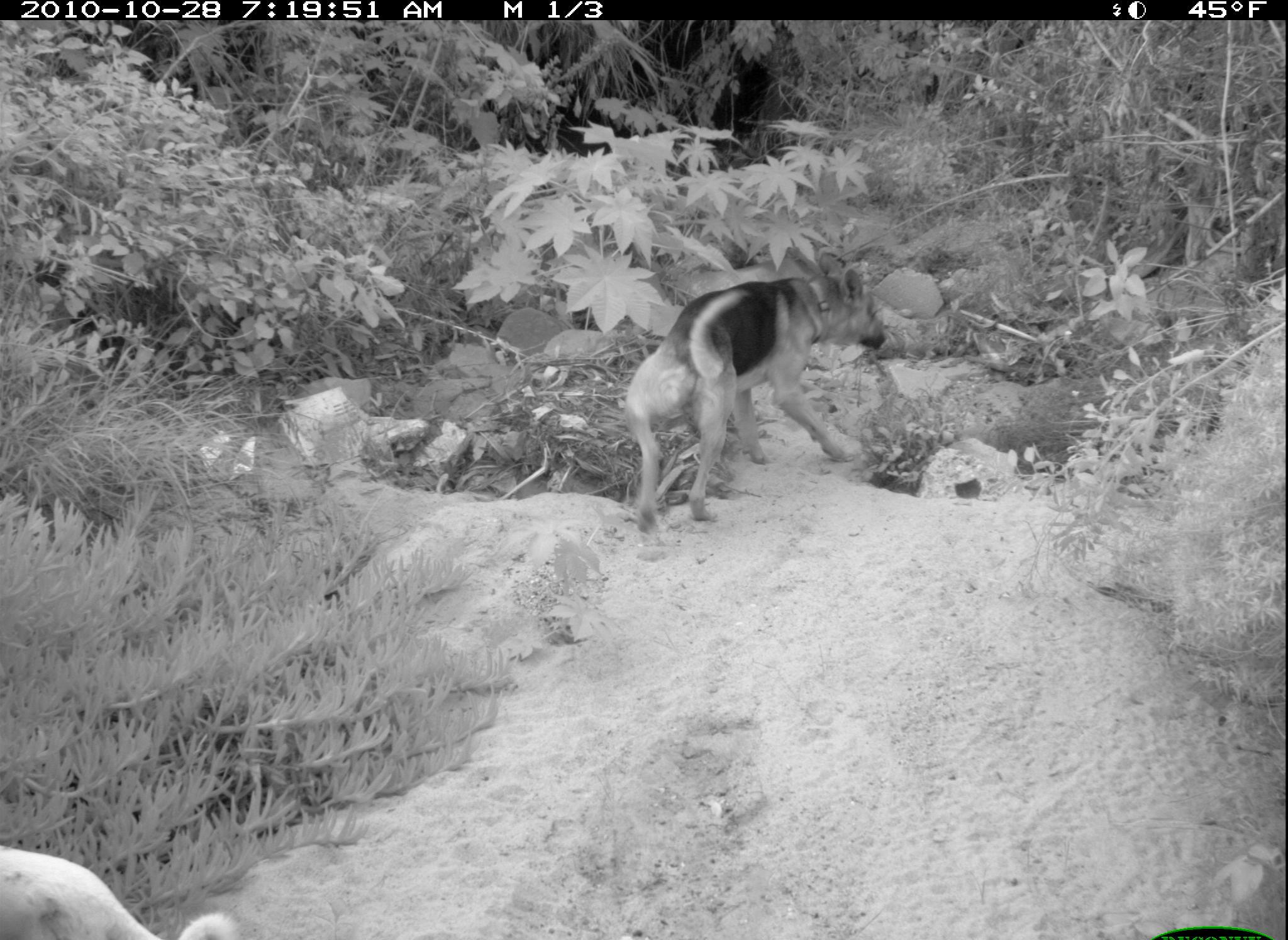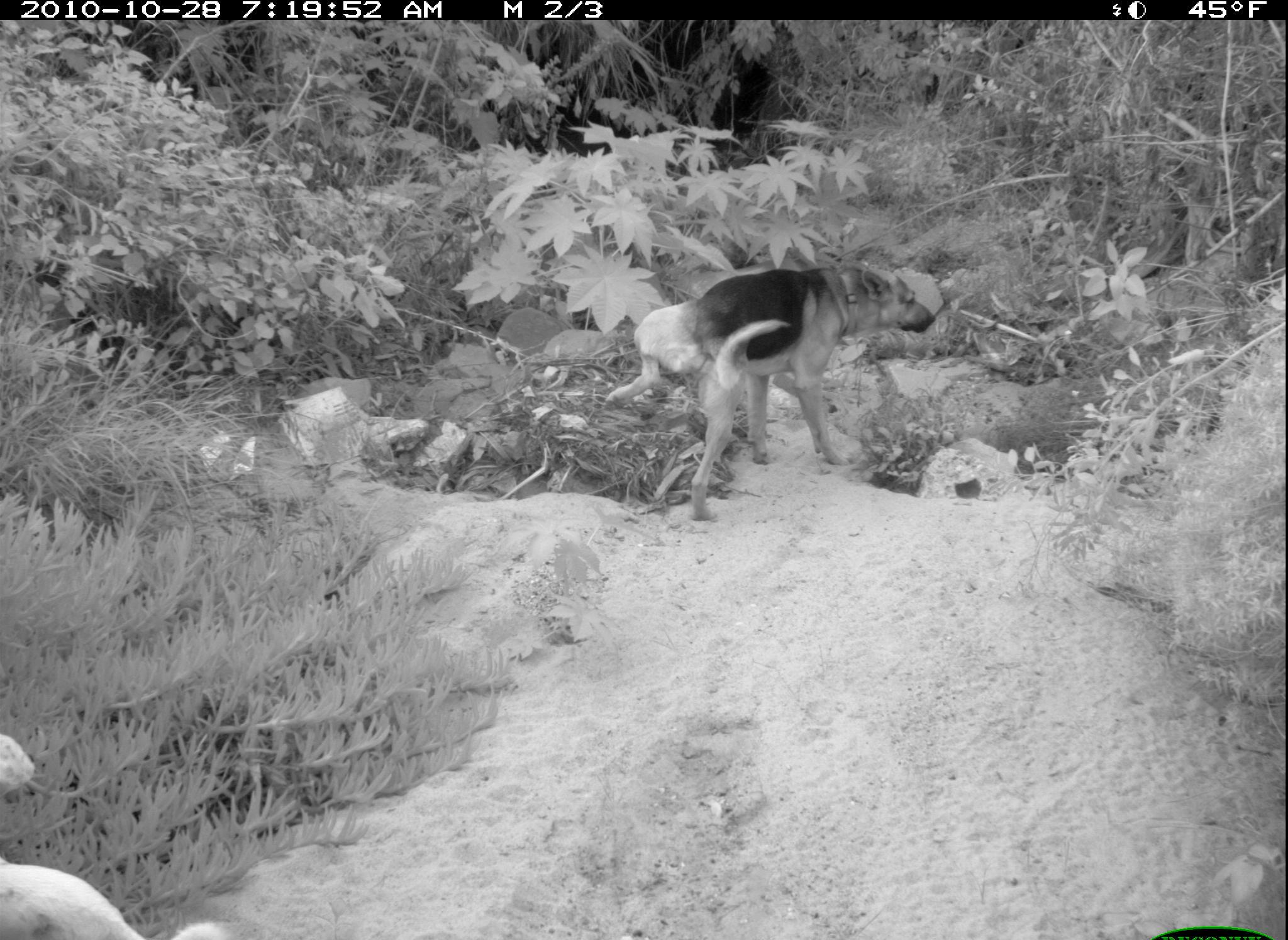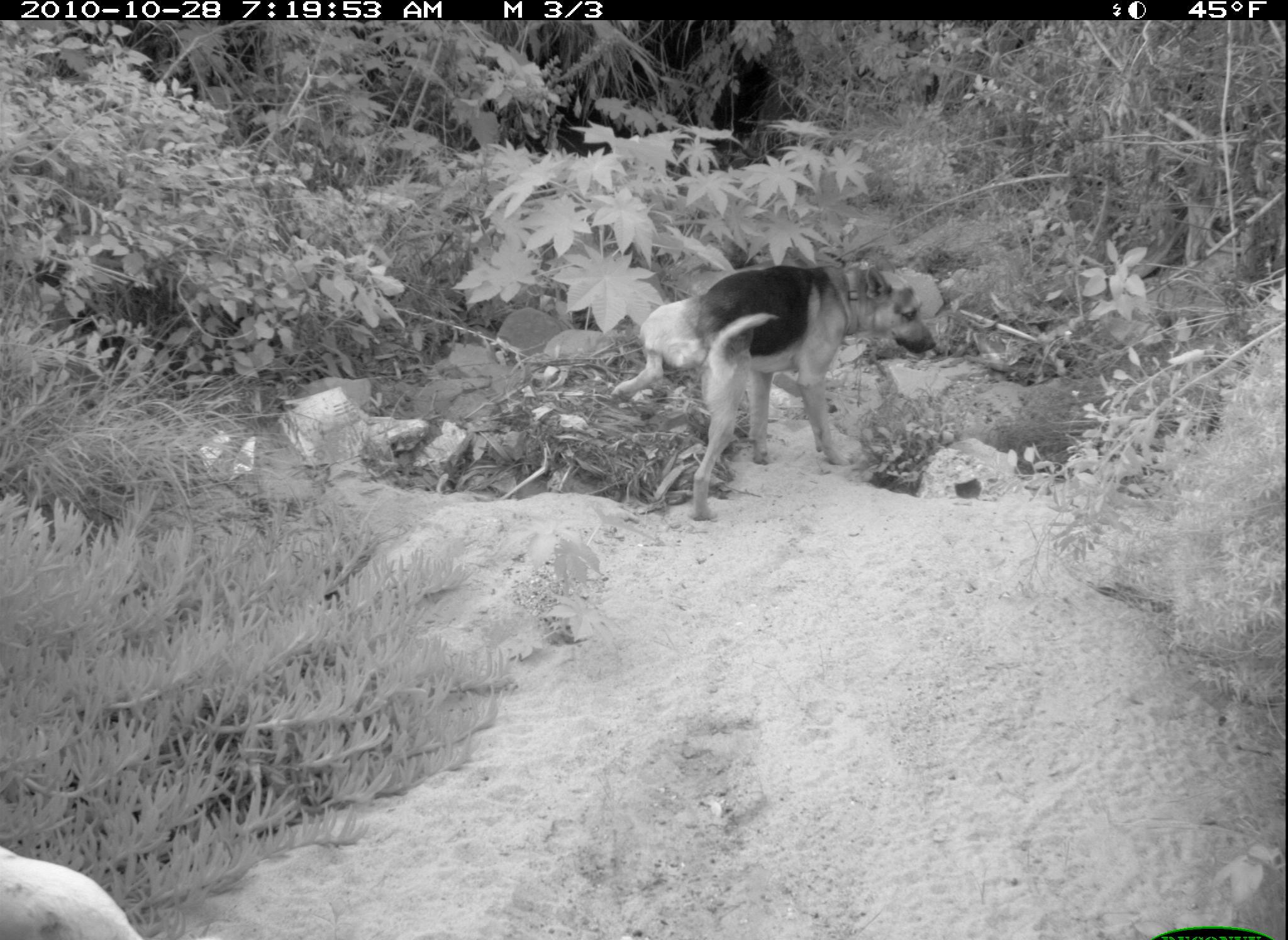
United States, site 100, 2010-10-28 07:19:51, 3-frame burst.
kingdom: Animalia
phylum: Chordata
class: Mammalia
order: Carnivora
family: Canidae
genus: Canis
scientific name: Canis familiaris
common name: domestic dog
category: dog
Dog (domestic dog) (Canis familiaris).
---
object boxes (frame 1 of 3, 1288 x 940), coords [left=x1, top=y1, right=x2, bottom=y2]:
dog: [left=612, top=248, right=911, bottom=543]; [left=3, top=838, right=243, bottom=937]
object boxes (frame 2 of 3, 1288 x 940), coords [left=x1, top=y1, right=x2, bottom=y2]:
dog: [left=594, top=258, right=945, bottom=522]; [left=5, top=720, right=240, bottom=940]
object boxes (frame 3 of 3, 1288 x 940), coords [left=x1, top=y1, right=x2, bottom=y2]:
dog: [left=605, top=242, right=943, bottom=528]